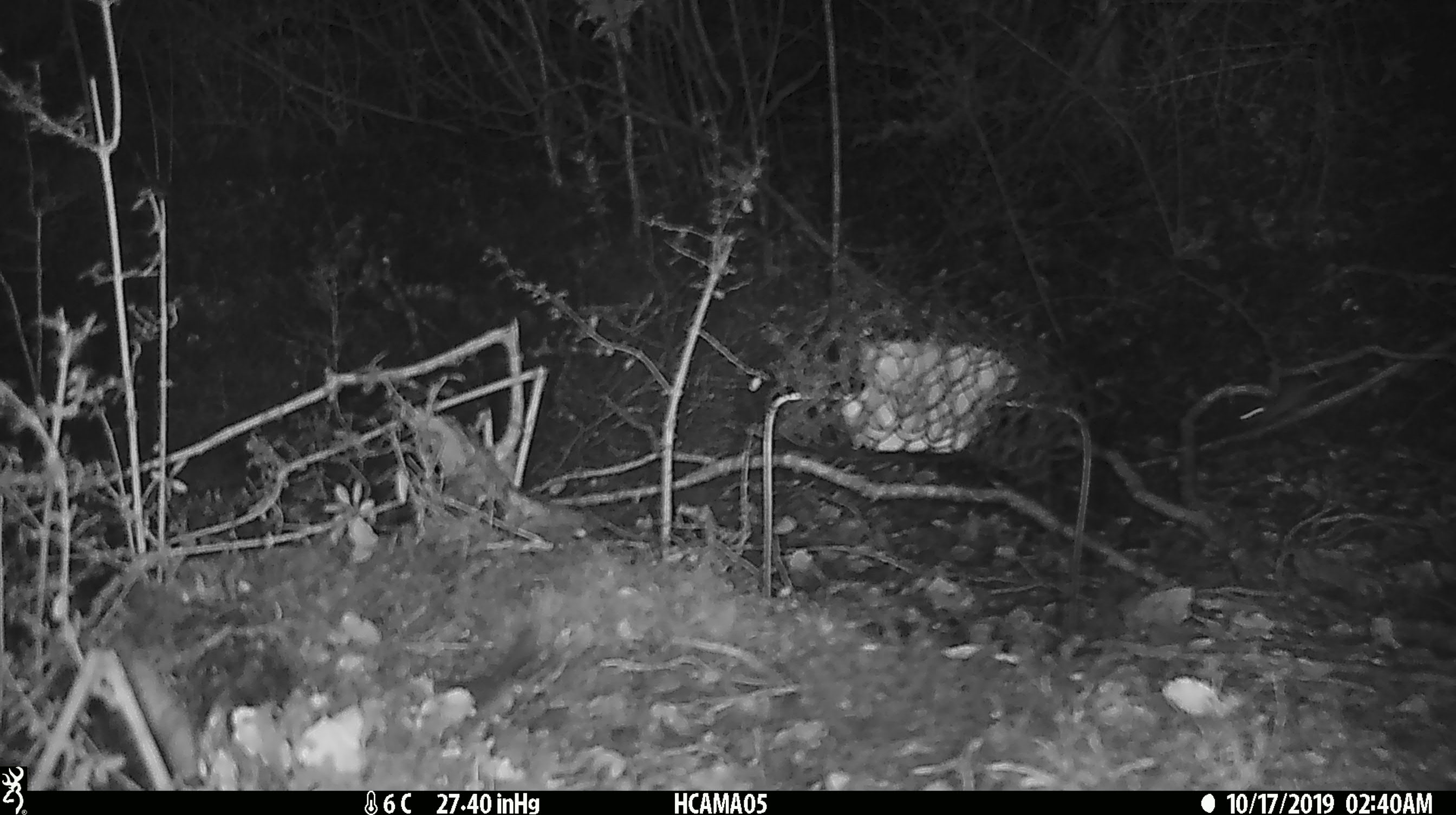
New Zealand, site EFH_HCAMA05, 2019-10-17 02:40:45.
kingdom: Animalia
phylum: Chordata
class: Mammalia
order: Rodentia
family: Muridae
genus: Mus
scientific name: Mus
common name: mouse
Mouse (Mus).